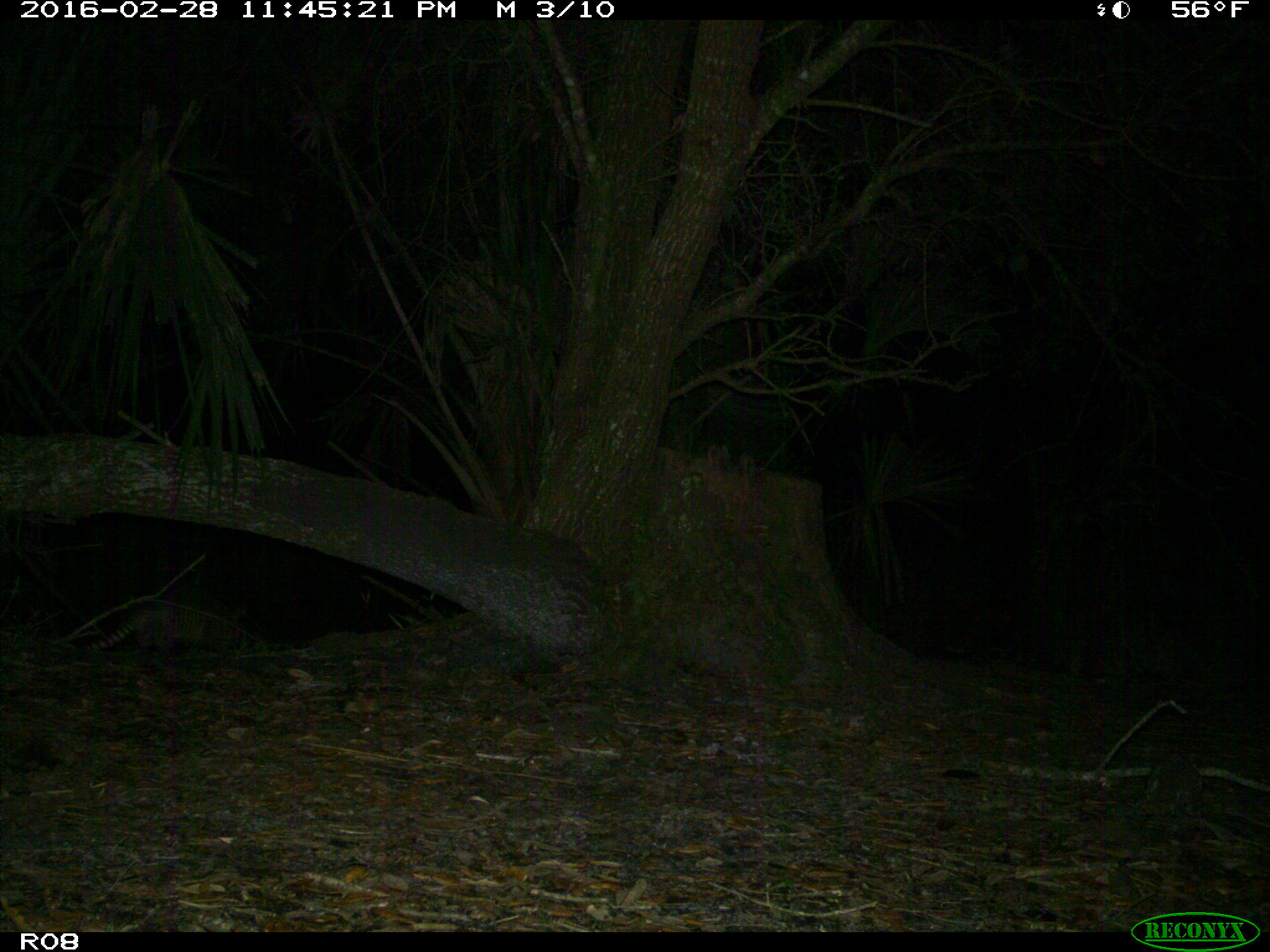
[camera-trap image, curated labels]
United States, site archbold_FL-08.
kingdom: Animalia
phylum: Chordata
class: Mammalia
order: Cingulata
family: Dasypodidae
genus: Dasypus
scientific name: Dasypus novemcinctus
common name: nine-banded armadillo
Dasypus novemcinctus (nine-banded armadillo).